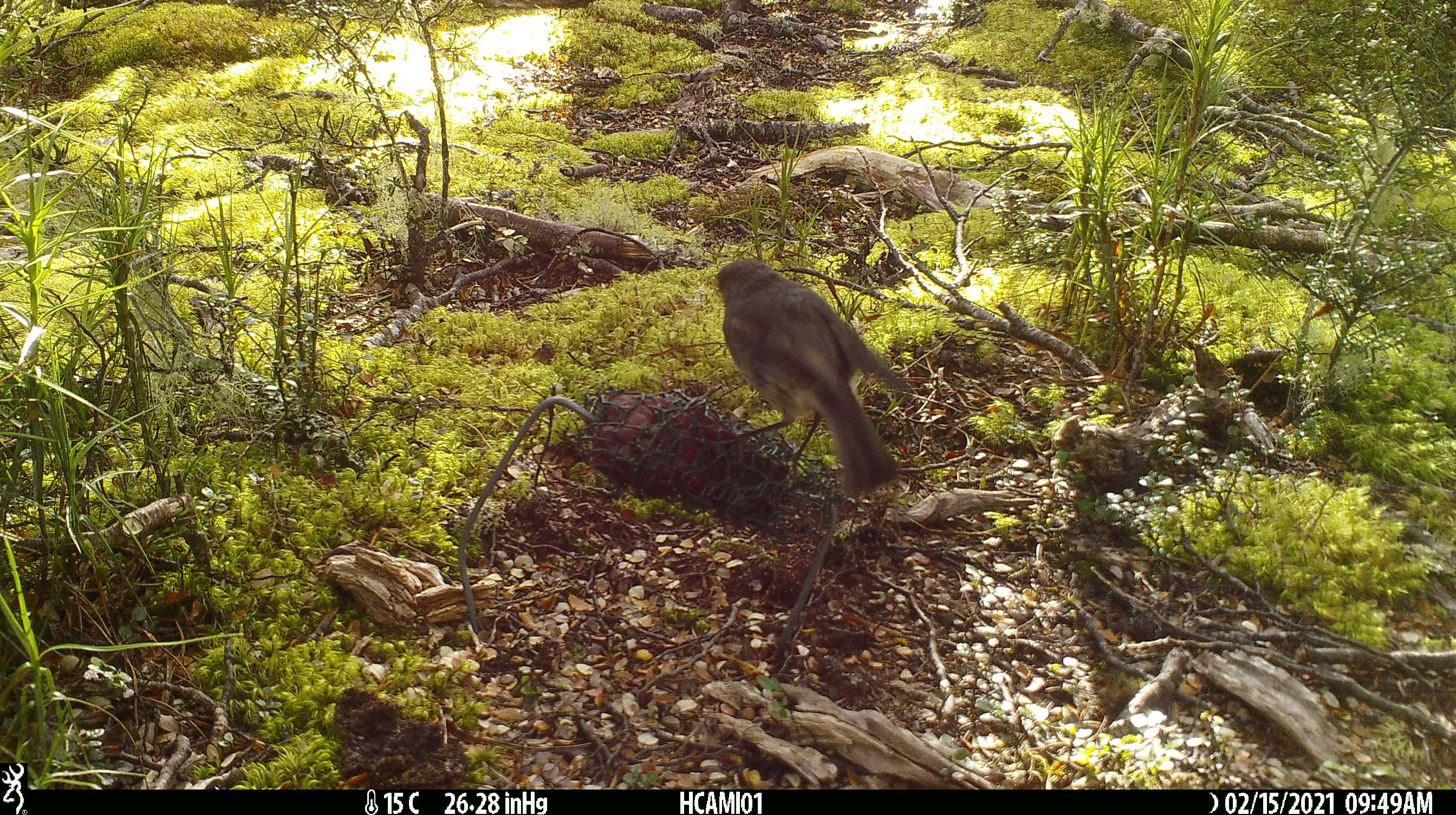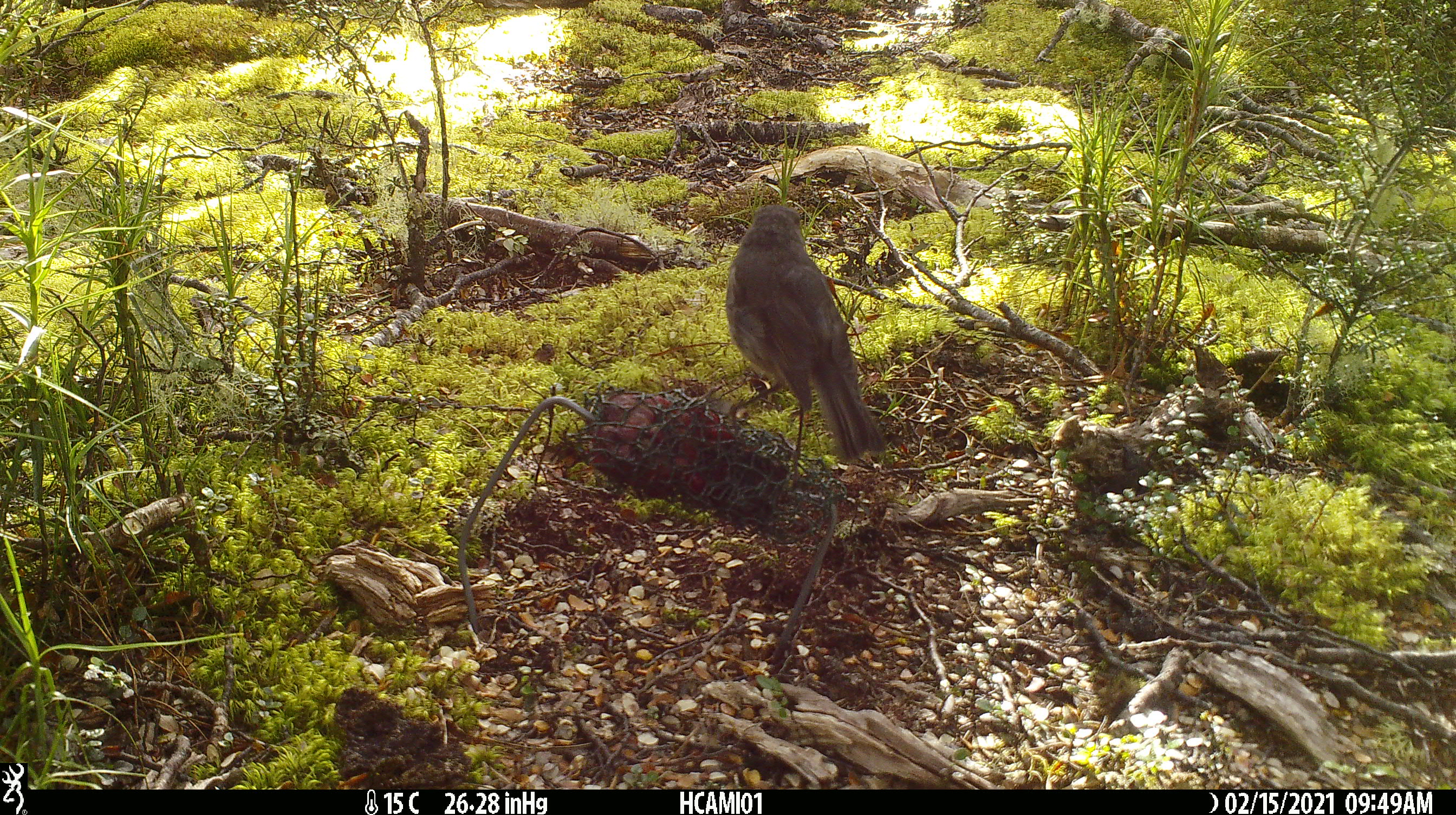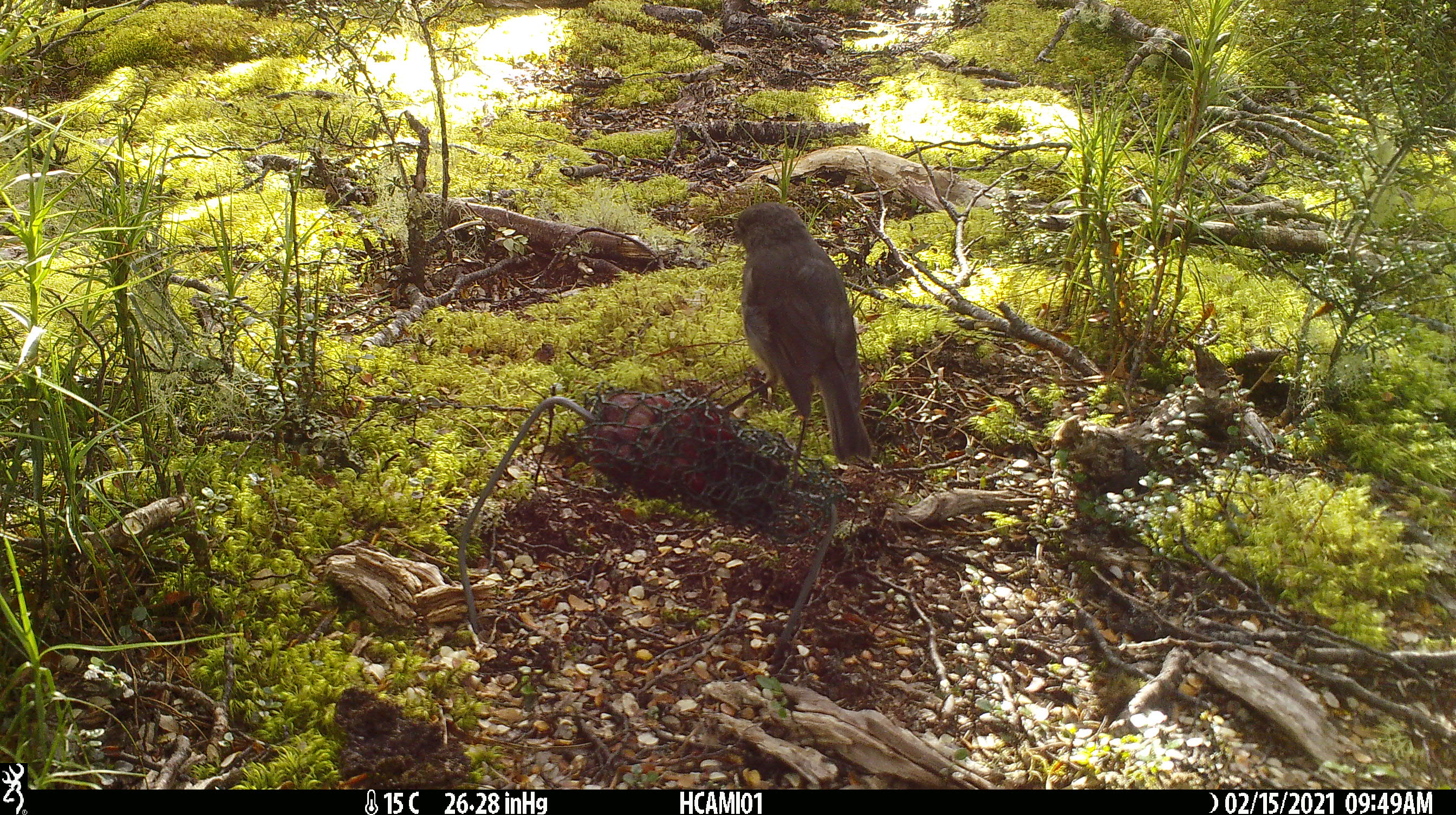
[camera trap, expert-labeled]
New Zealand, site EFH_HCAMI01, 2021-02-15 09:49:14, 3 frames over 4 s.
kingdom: Animalia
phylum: Chordata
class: Aves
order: Passeriformes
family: Petroicidae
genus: Petroica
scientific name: Petroica australis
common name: new zealand robin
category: robin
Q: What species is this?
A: Robin (new zealand robin) (Petroica australis).